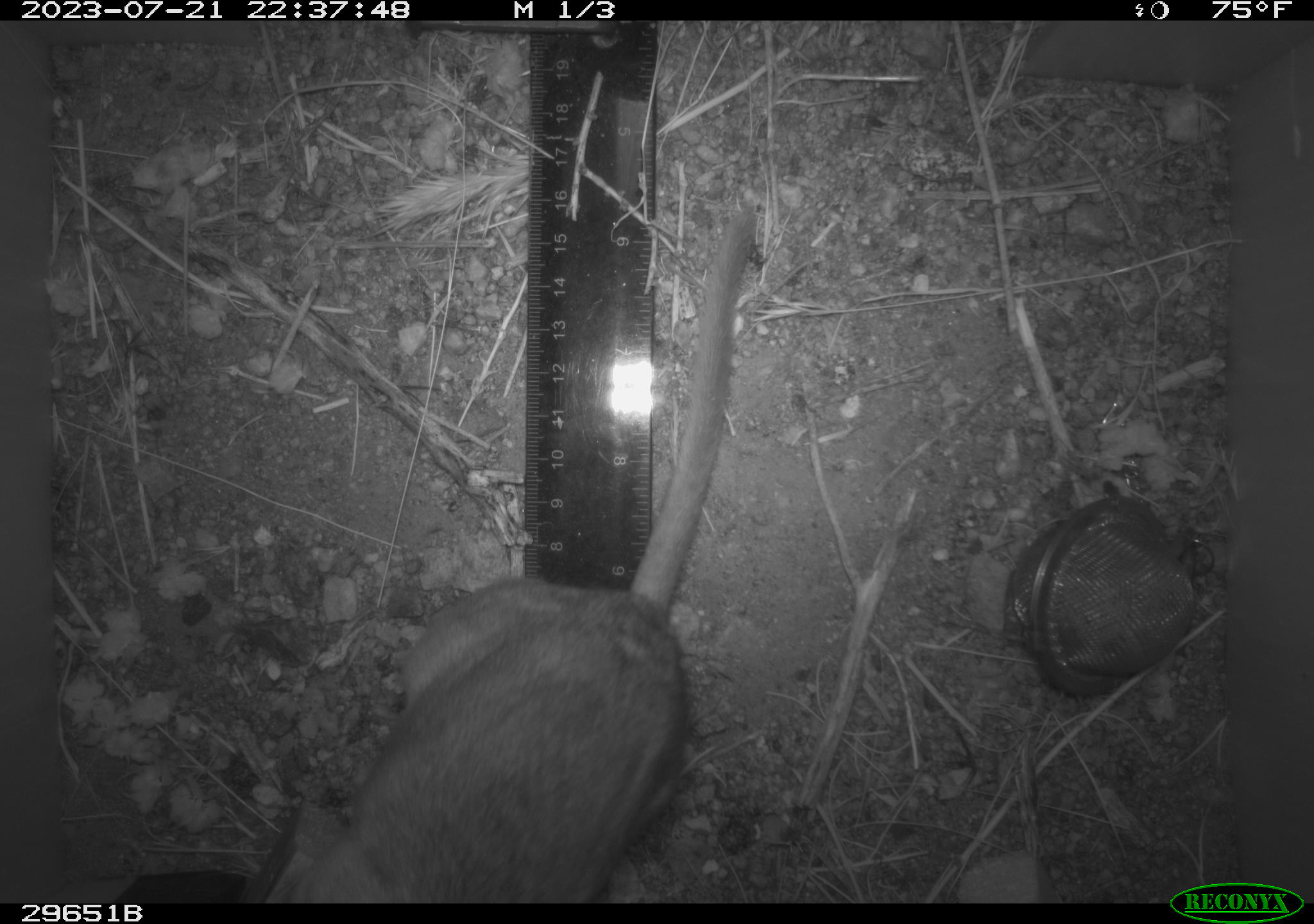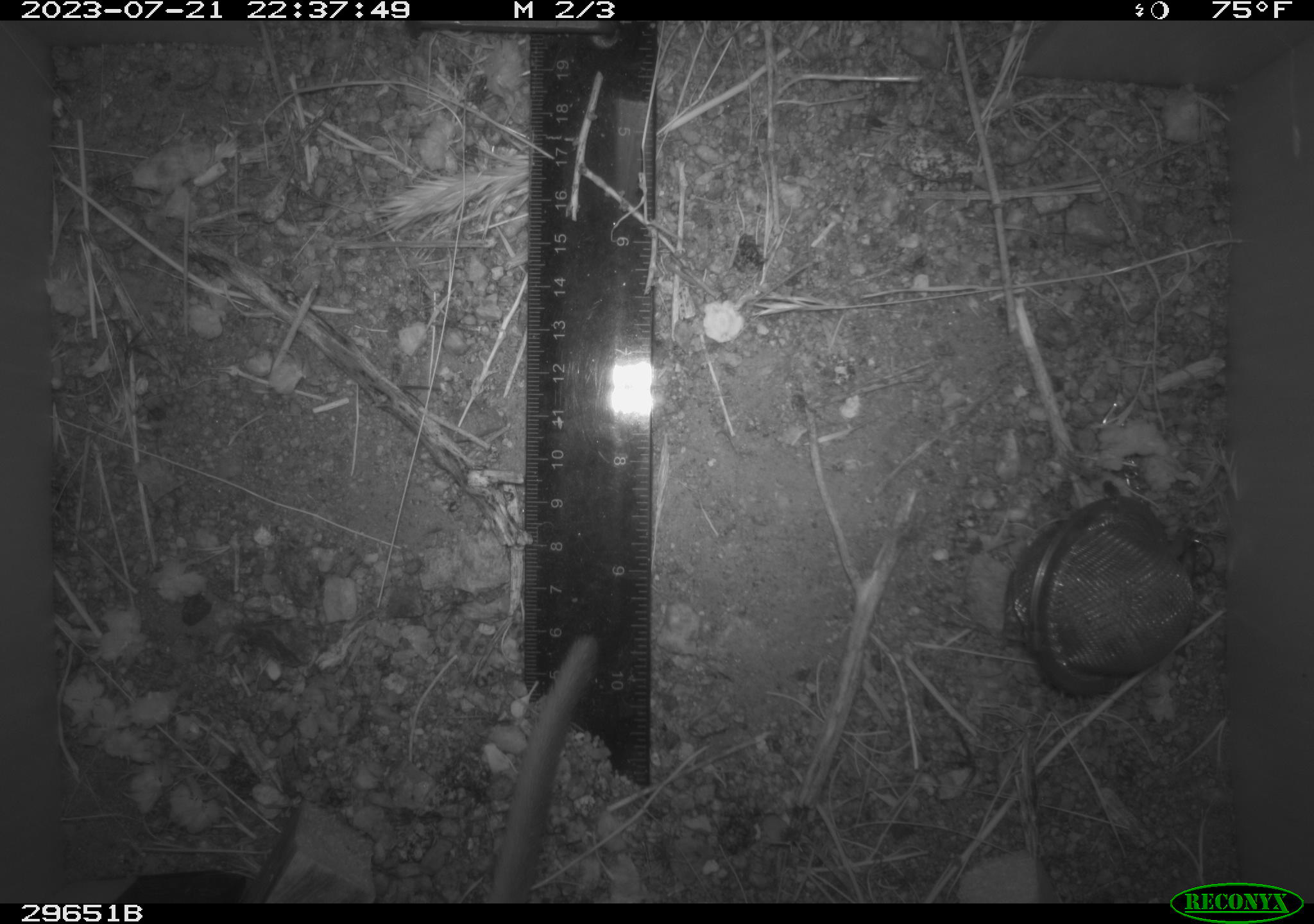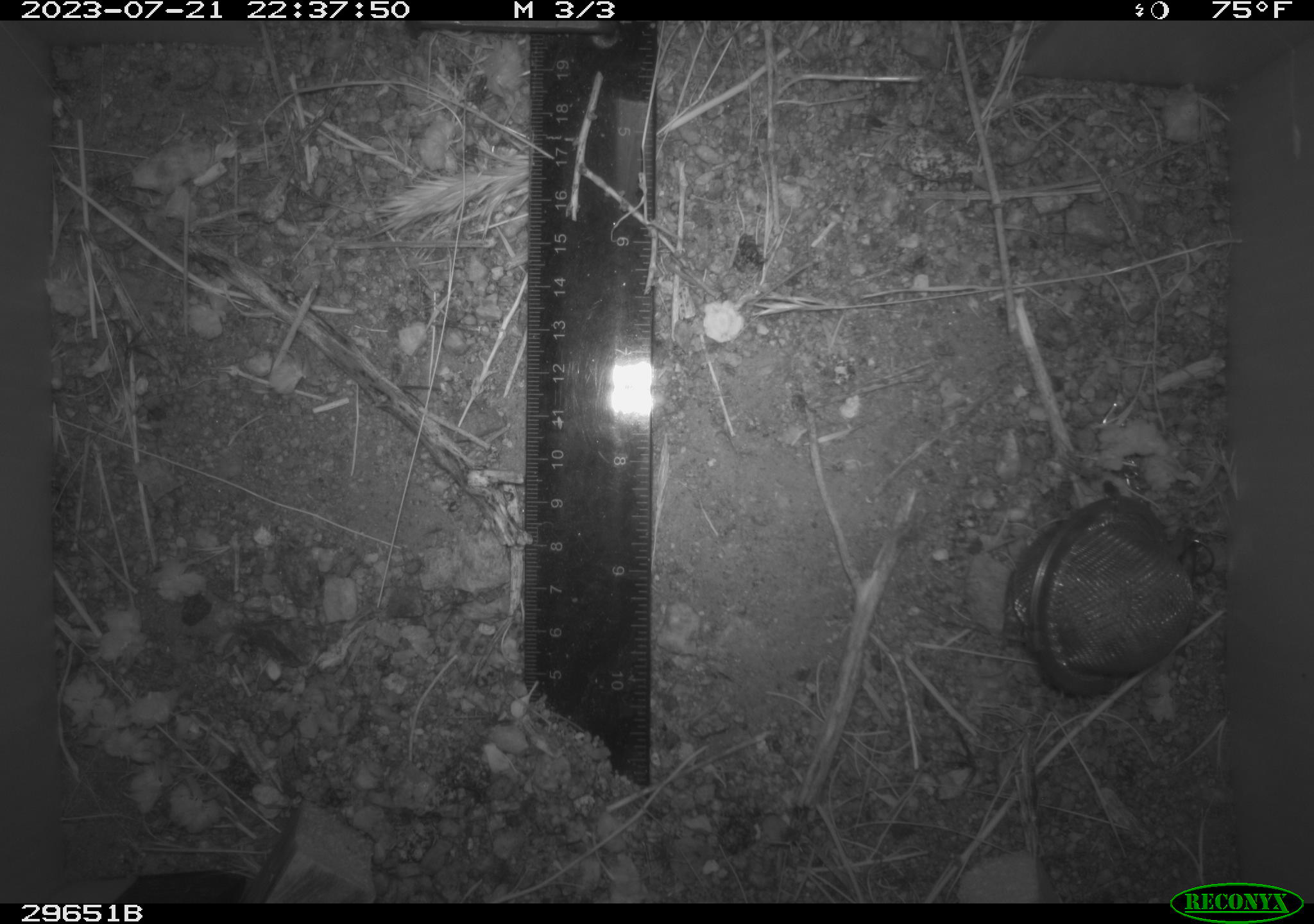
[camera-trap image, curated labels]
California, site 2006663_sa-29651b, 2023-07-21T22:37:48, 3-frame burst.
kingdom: Animalia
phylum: Chordata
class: Mammalia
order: Rodentia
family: Cricetidae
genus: Neotoma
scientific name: Neotoma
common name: pack rat or woodrat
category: neotoma species